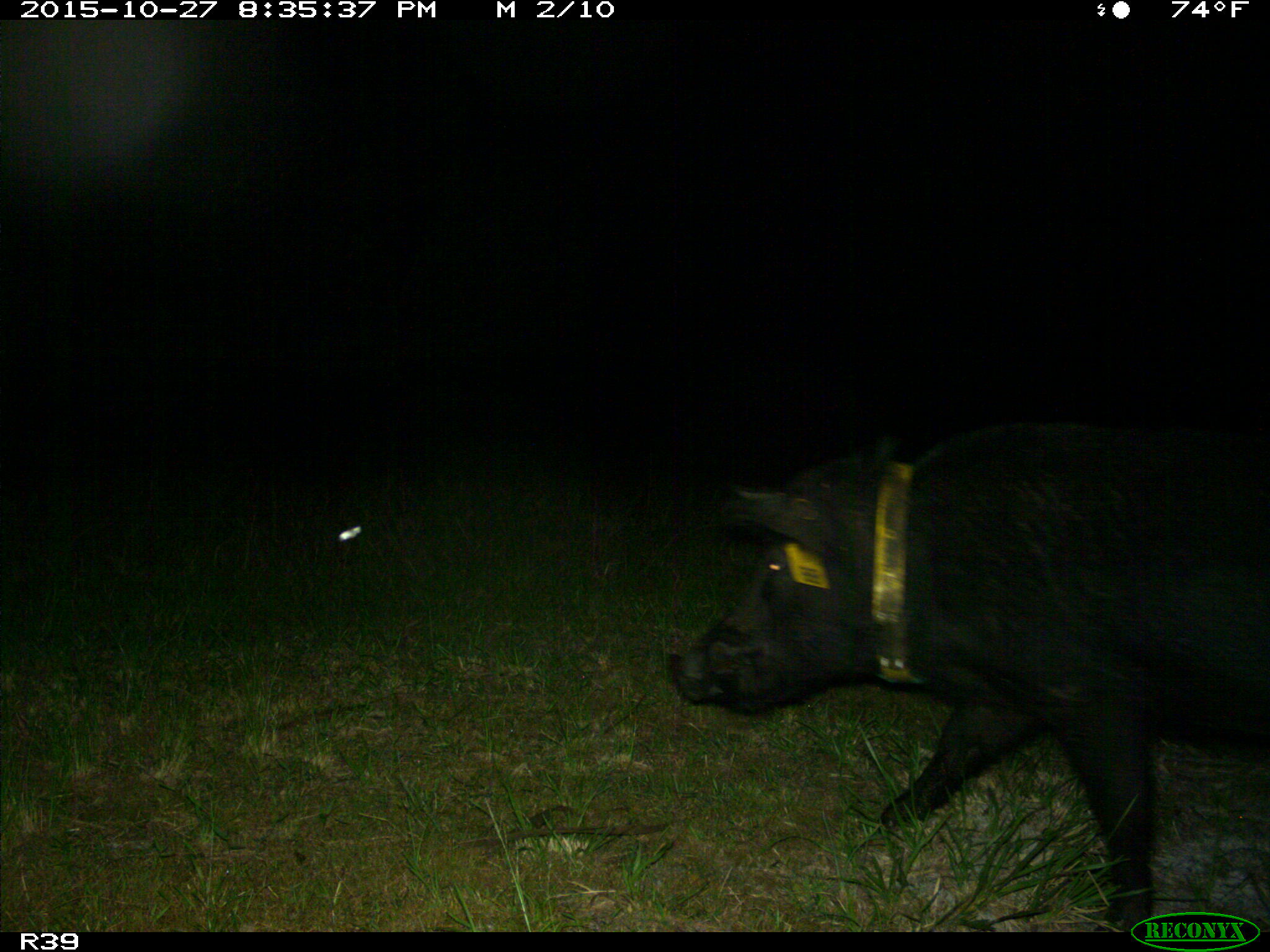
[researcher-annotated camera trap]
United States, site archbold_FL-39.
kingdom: Animalia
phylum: Chordata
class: Mammalia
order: Artiodactyla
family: Suidae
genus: Sus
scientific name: Sus scrofa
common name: wild boar